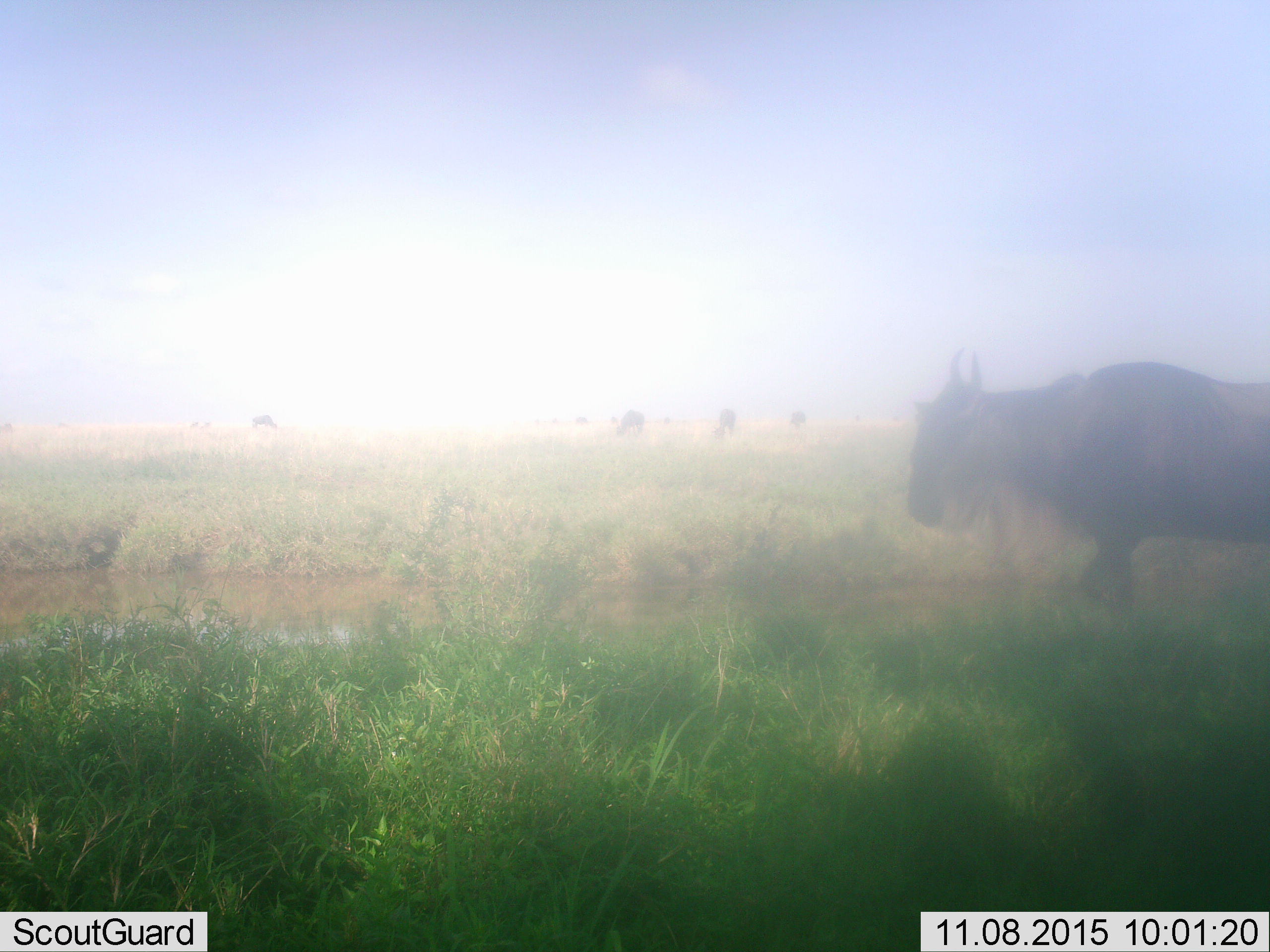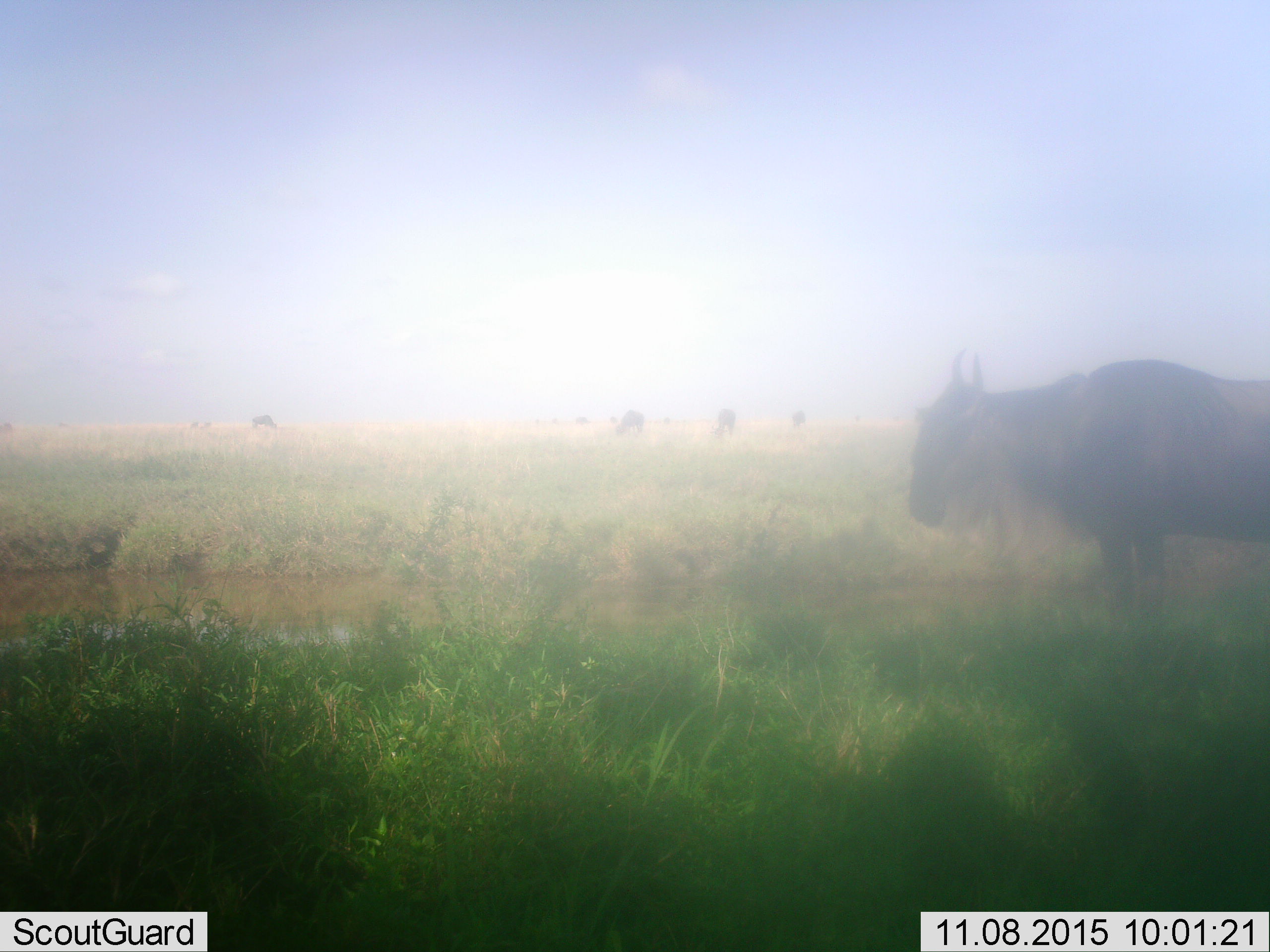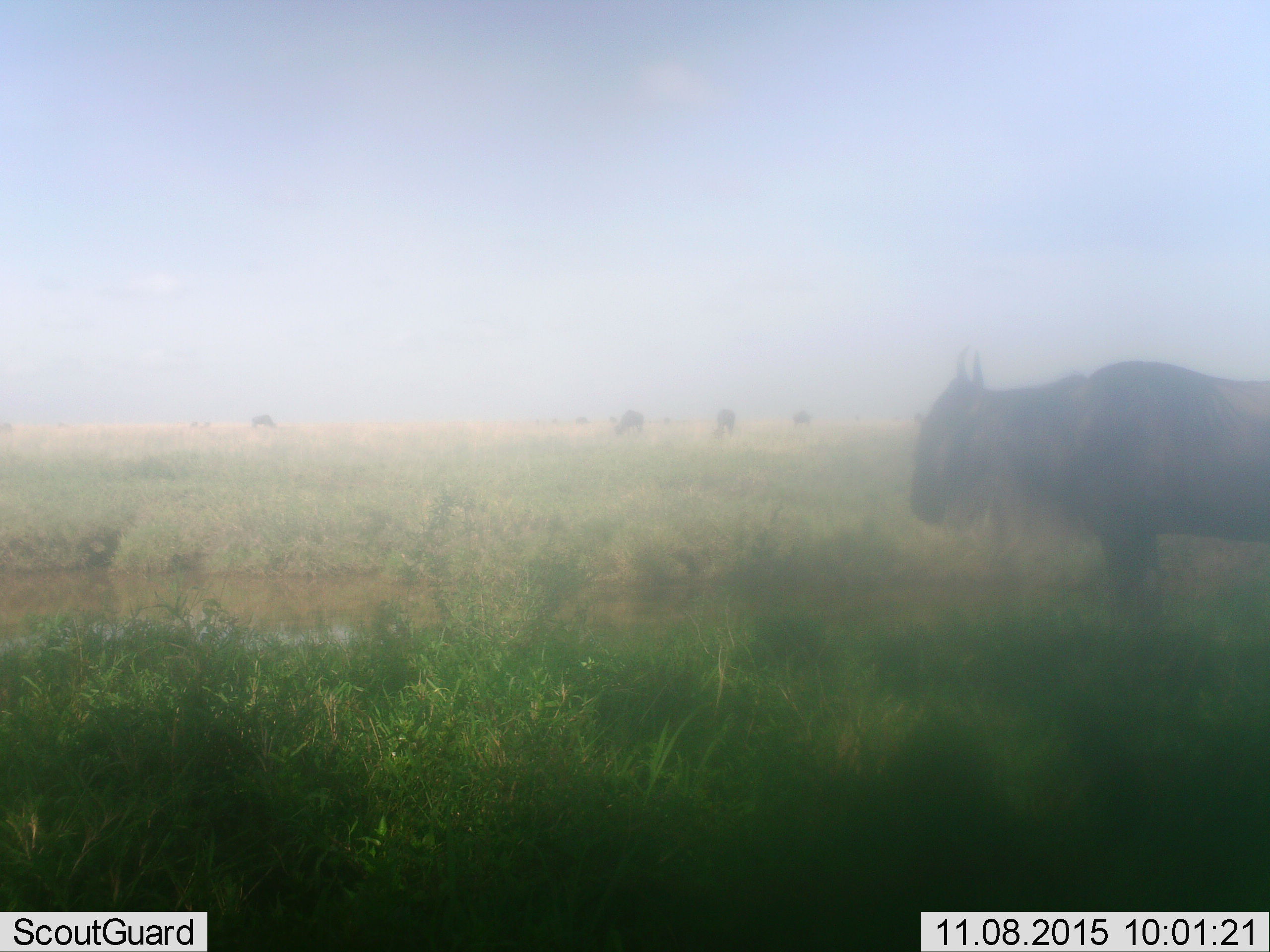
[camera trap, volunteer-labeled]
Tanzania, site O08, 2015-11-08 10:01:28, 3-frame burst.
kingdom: Animalia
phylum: Chordata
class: Mammalia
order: Artiodactyla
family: Bovidae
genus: Connochaetes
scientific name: Connochaetes taurinus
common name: blue wildebeest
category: wildebeest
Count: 8.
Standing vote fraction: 80%.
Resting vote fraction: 0%.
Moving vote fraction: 50%.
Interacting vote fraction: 0%.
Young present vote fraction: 0%.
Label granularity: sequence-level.